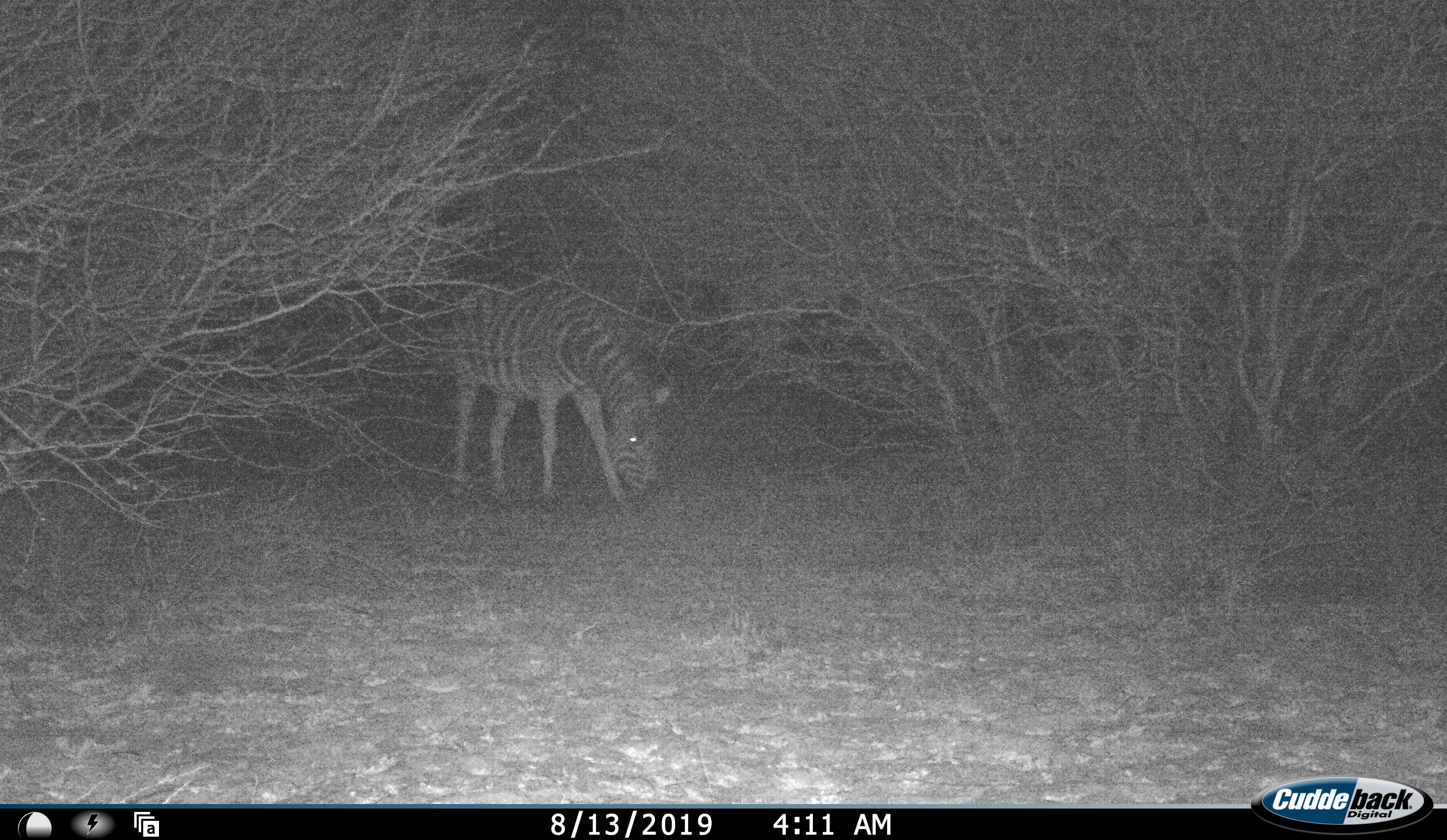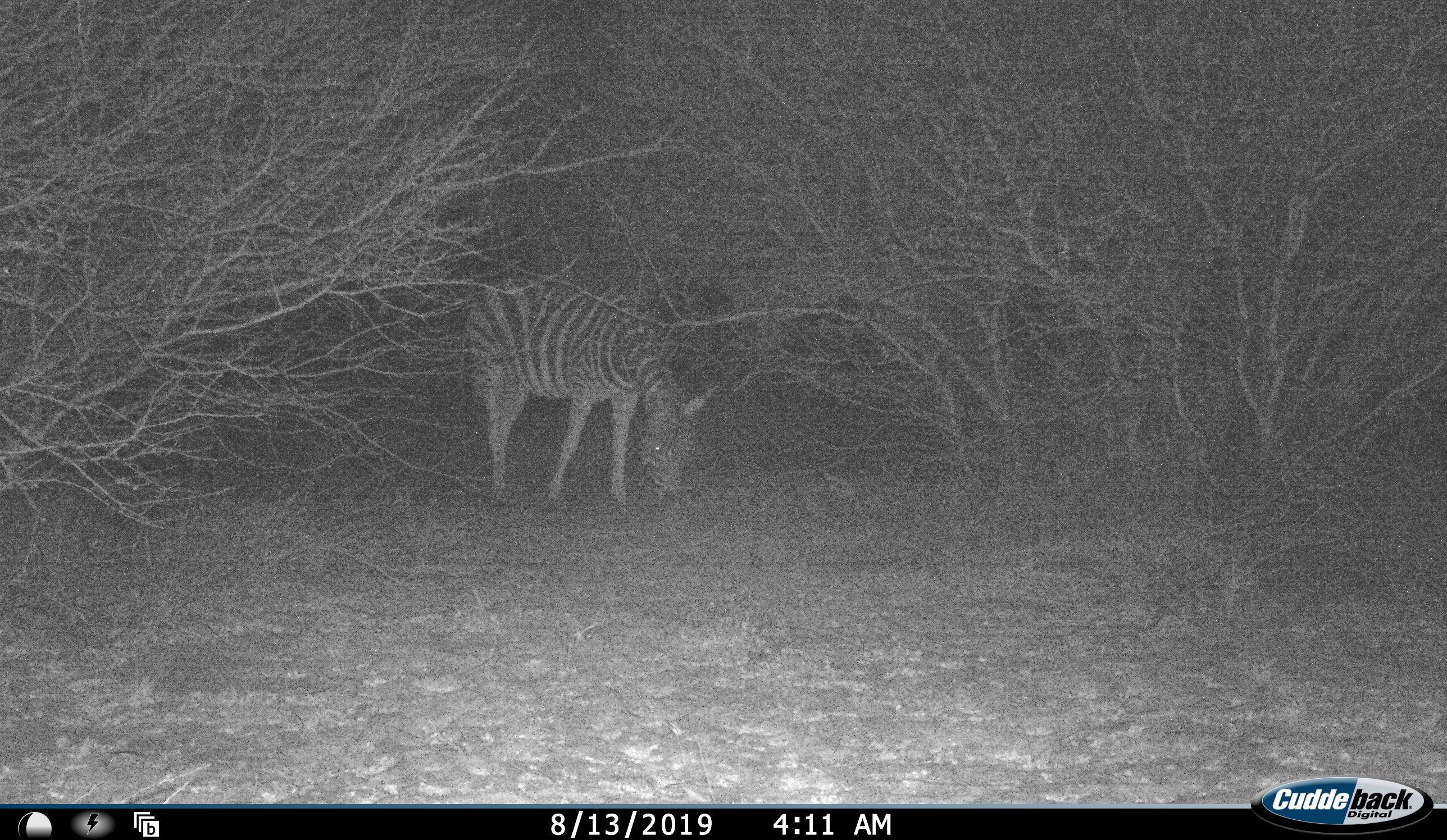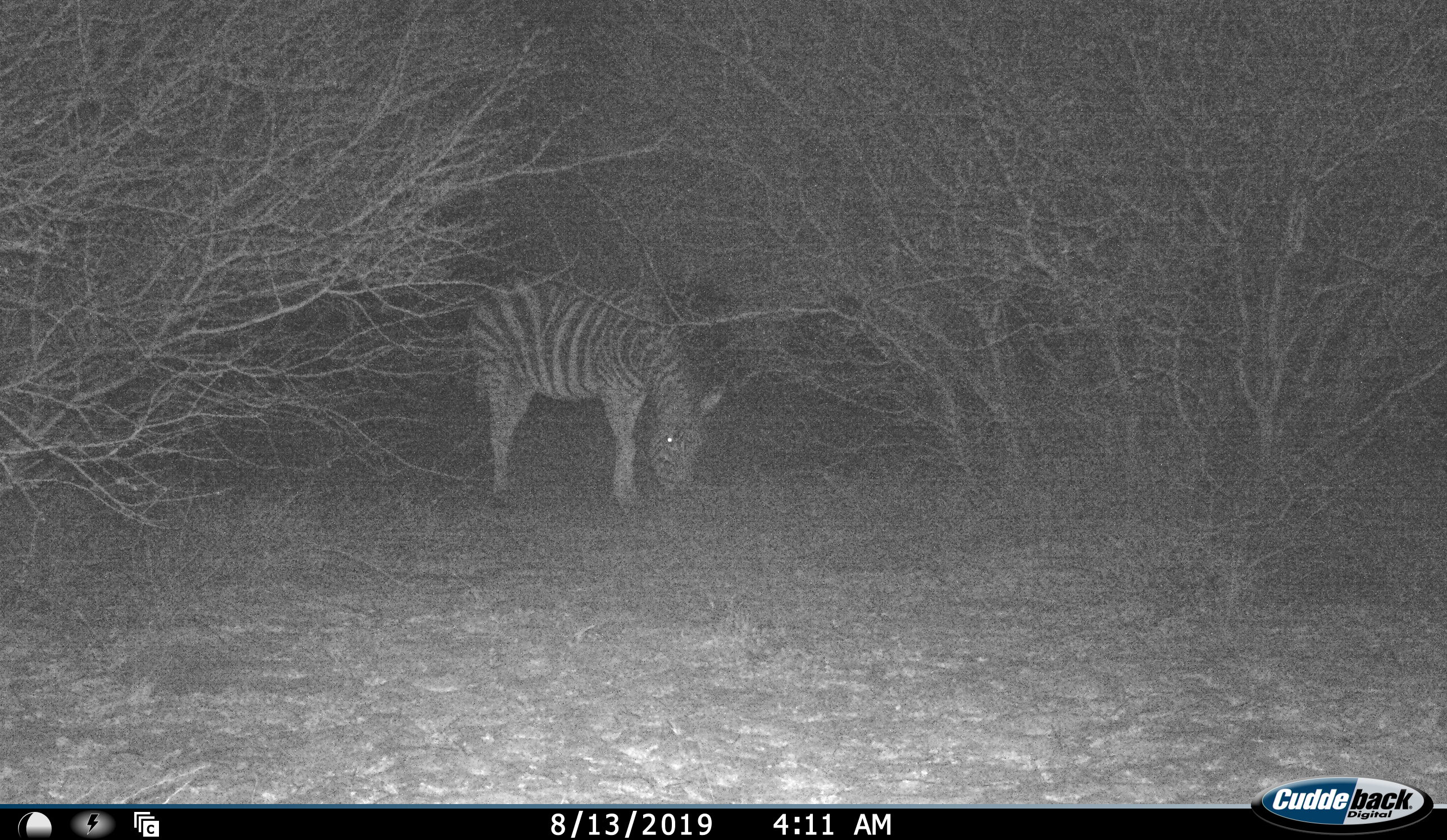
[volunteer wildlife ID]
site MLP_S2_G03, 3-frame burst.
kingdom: Animalia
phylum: Chordata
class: Mammalia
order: Perissodactyla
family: Equidae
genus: Equus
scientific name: Equus quagga burchellii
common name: burchell's zebra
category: zebraburchells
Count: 1.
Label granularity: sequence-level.